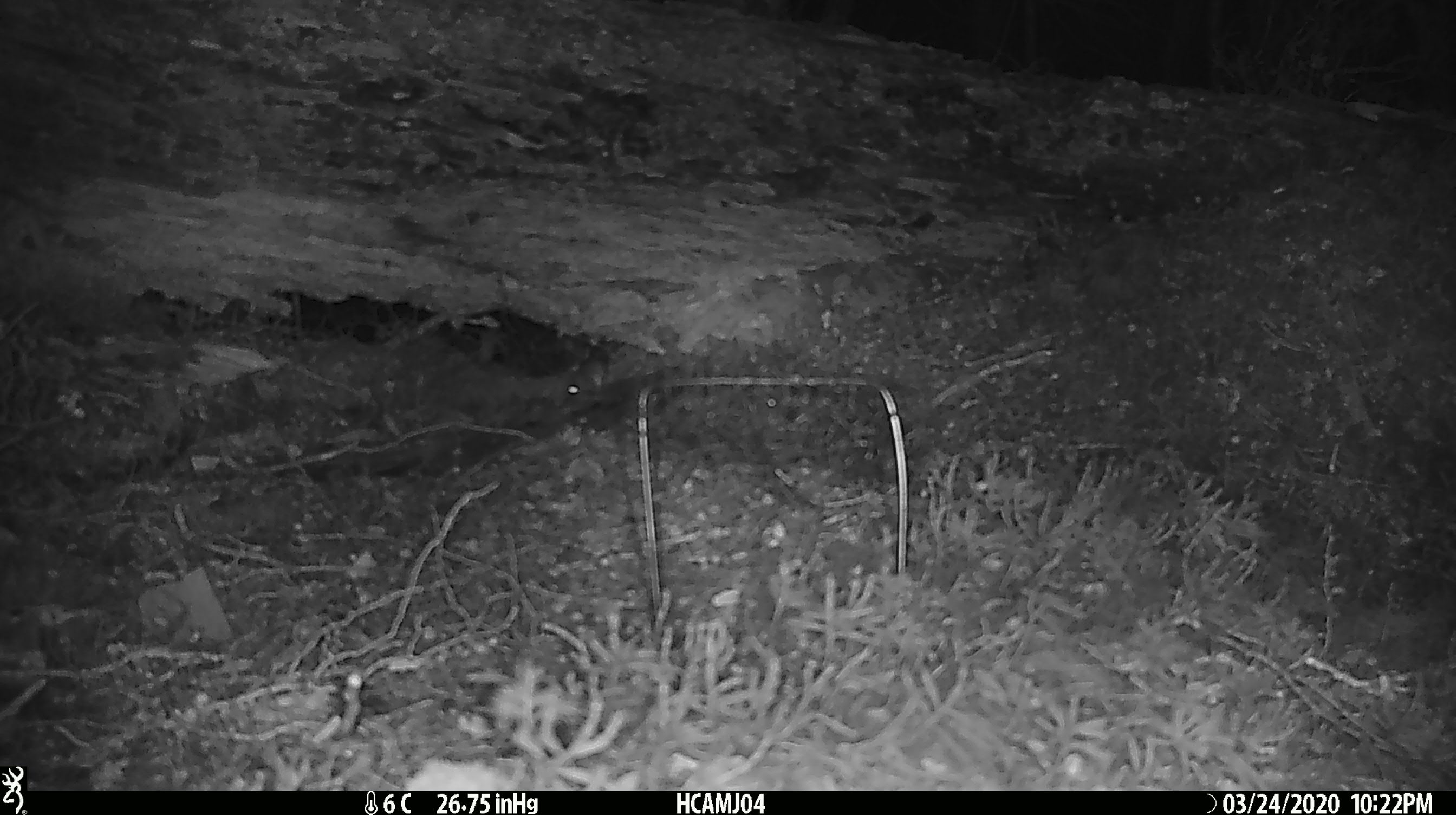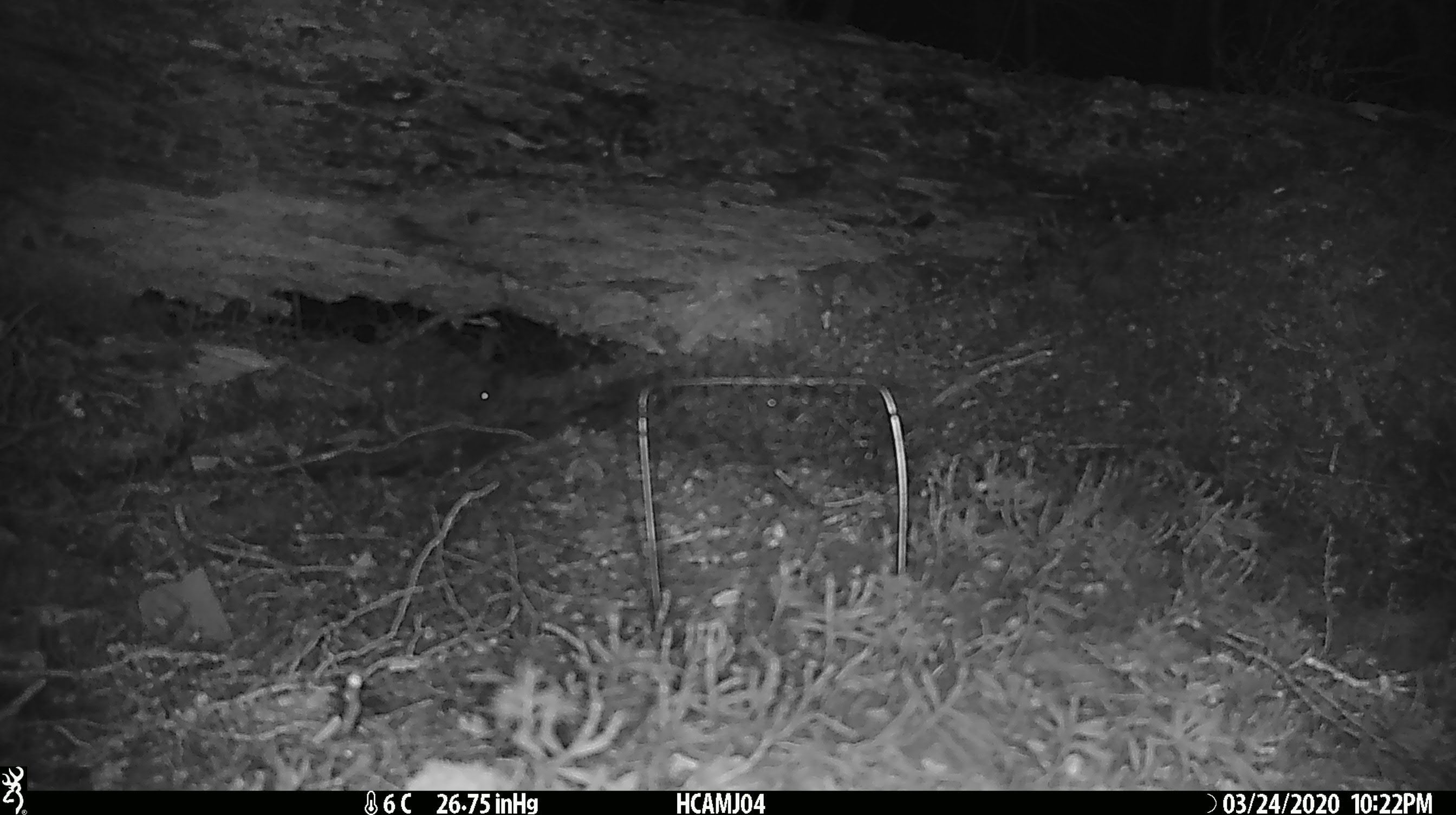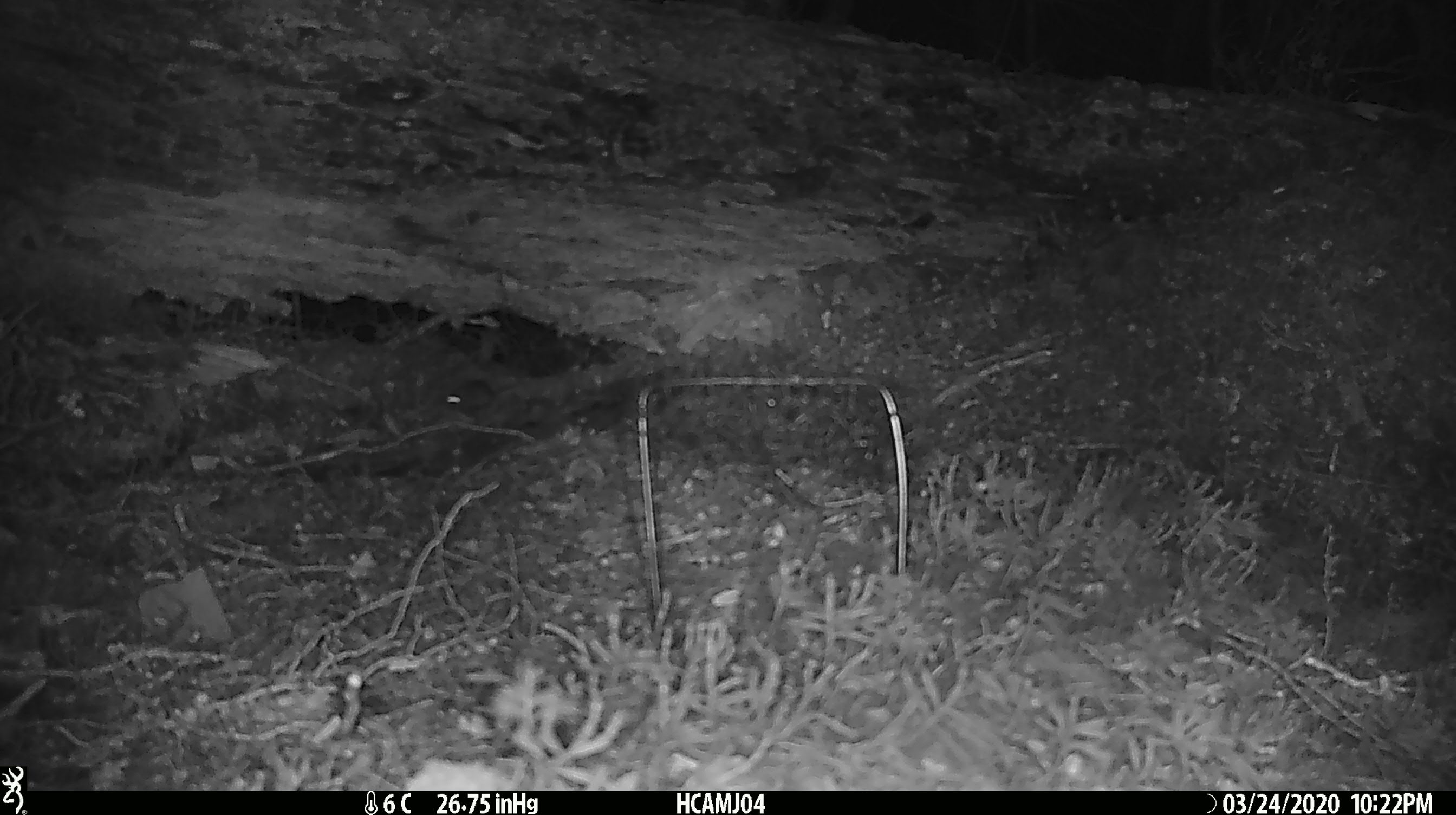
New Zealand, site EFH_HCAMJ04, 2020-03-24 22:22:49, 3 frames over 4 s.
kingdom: Animalia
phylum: Chordata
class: Mammalia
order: Rodentia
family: Muridae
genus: Mus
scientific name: Mus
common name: mouse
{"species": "mouse (Mus)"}